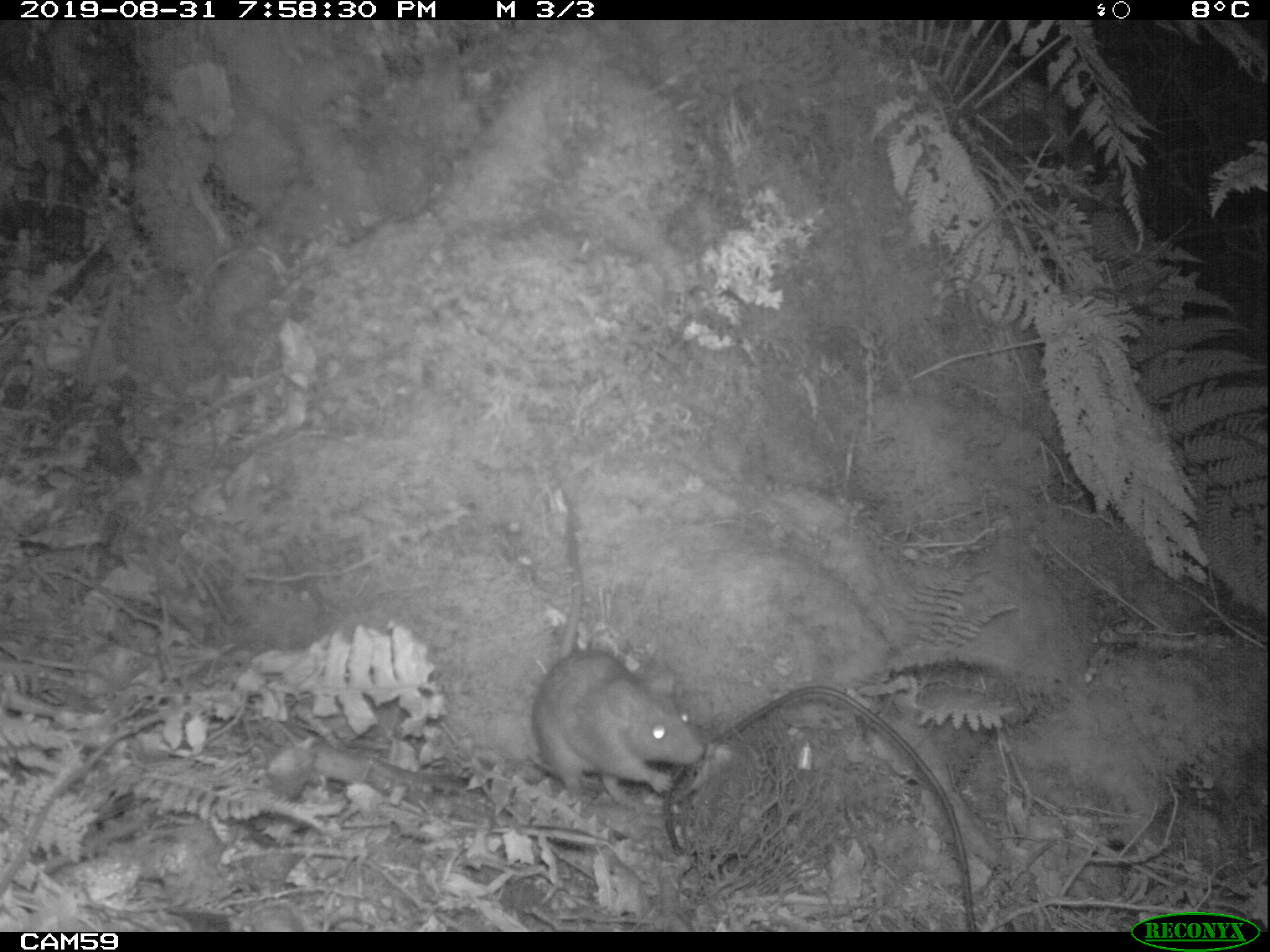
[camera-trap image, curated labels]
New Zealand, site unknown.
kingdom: Animalia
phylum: Chordata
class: Mammalia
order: Rodentia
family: Muridae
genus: Rattus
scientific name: Rattus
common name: rat